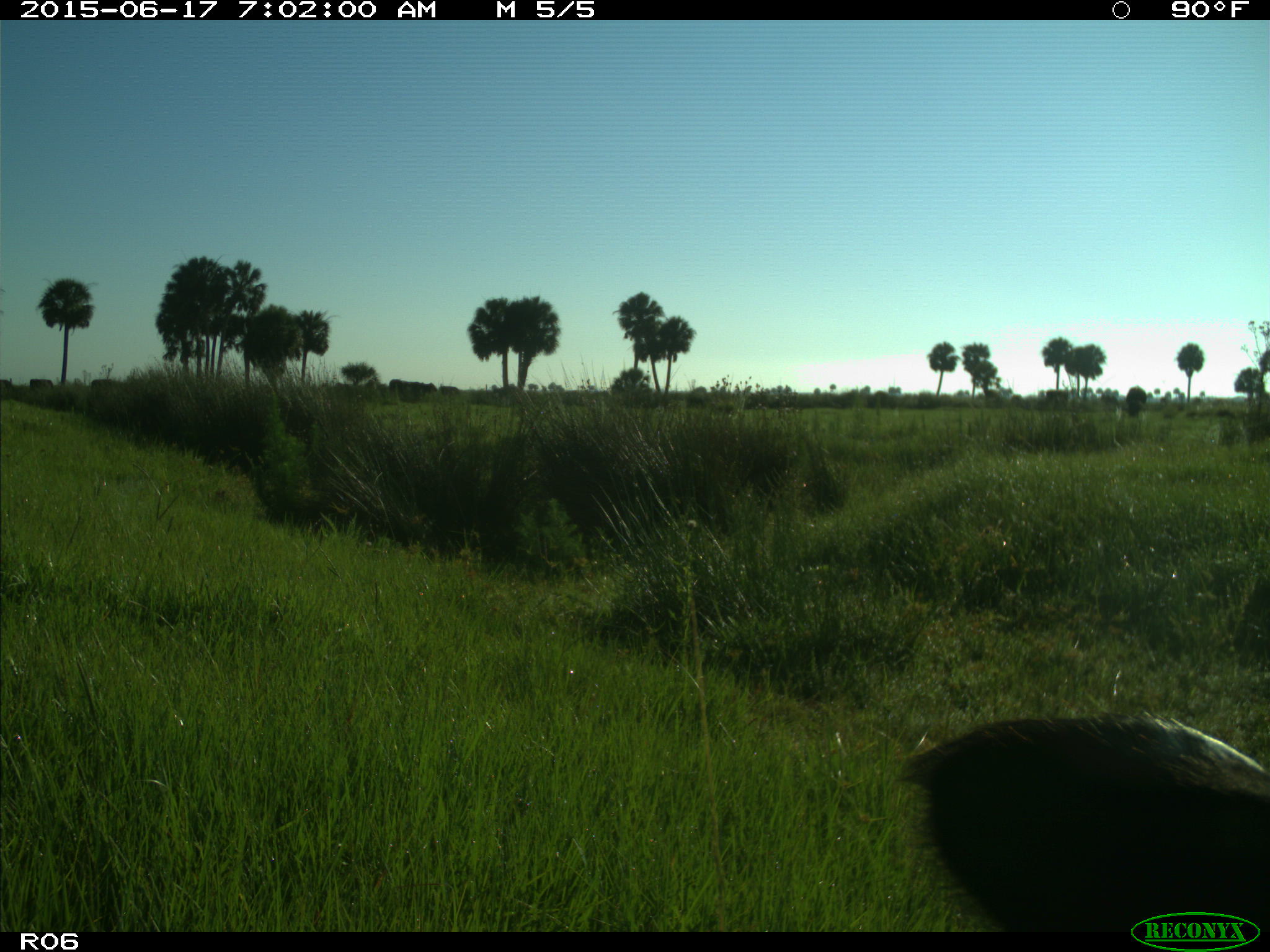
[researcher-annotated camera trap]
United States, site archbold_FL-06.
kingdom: Animalia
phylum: Chordata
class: Mammalia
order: Artiodactyla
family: Bovidae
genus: Bos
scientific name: Bos taurus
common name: domestic cow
Bos taurus (domestic cow).